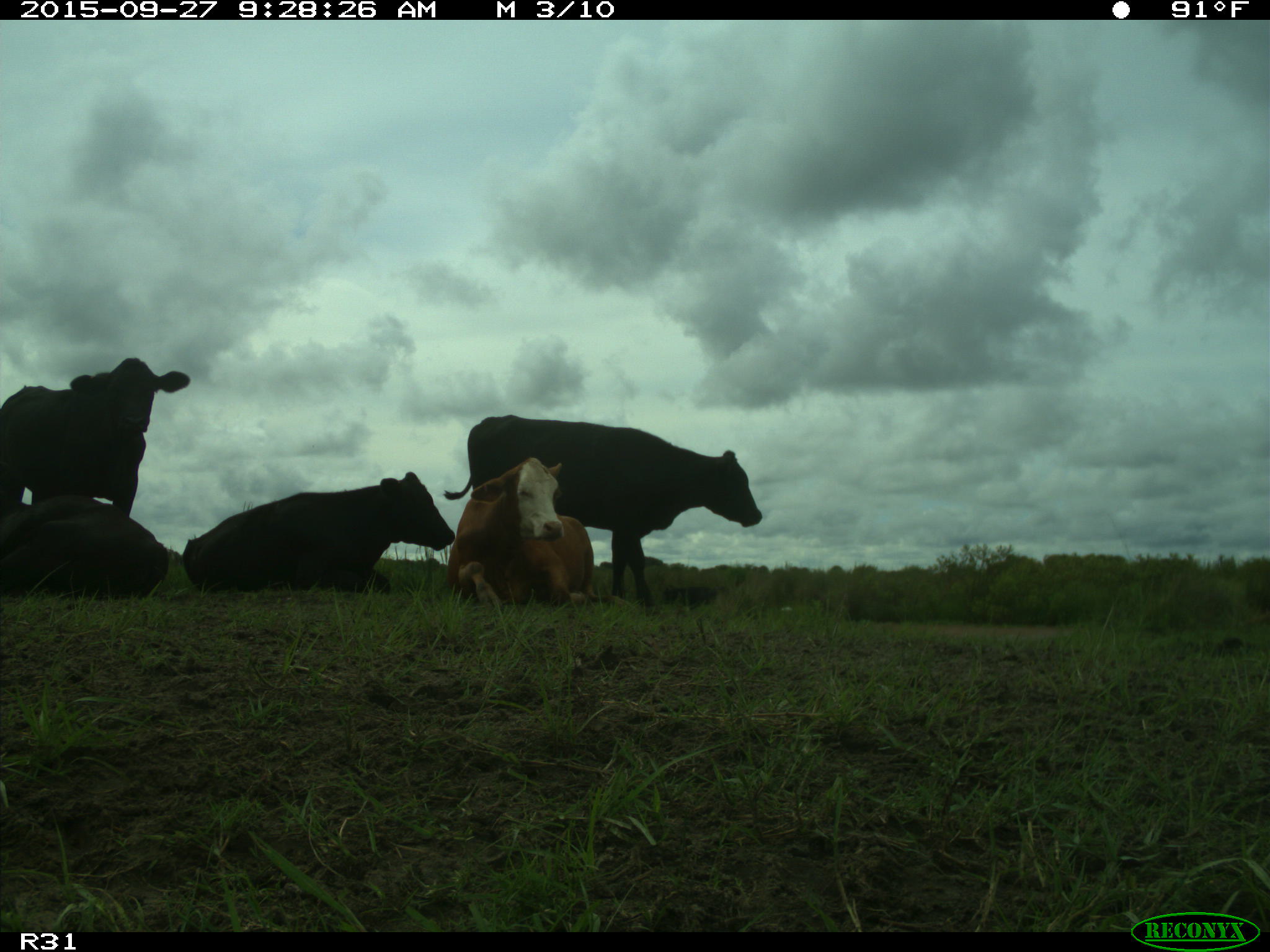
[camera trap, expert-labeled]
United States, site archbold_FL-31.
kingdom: Animalia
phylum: Chordata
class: Mammalia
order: Artiodactyla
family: Bovidae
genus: Bos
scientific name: Bos taurus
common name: domestic cow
Bos taurus (domestic cow).